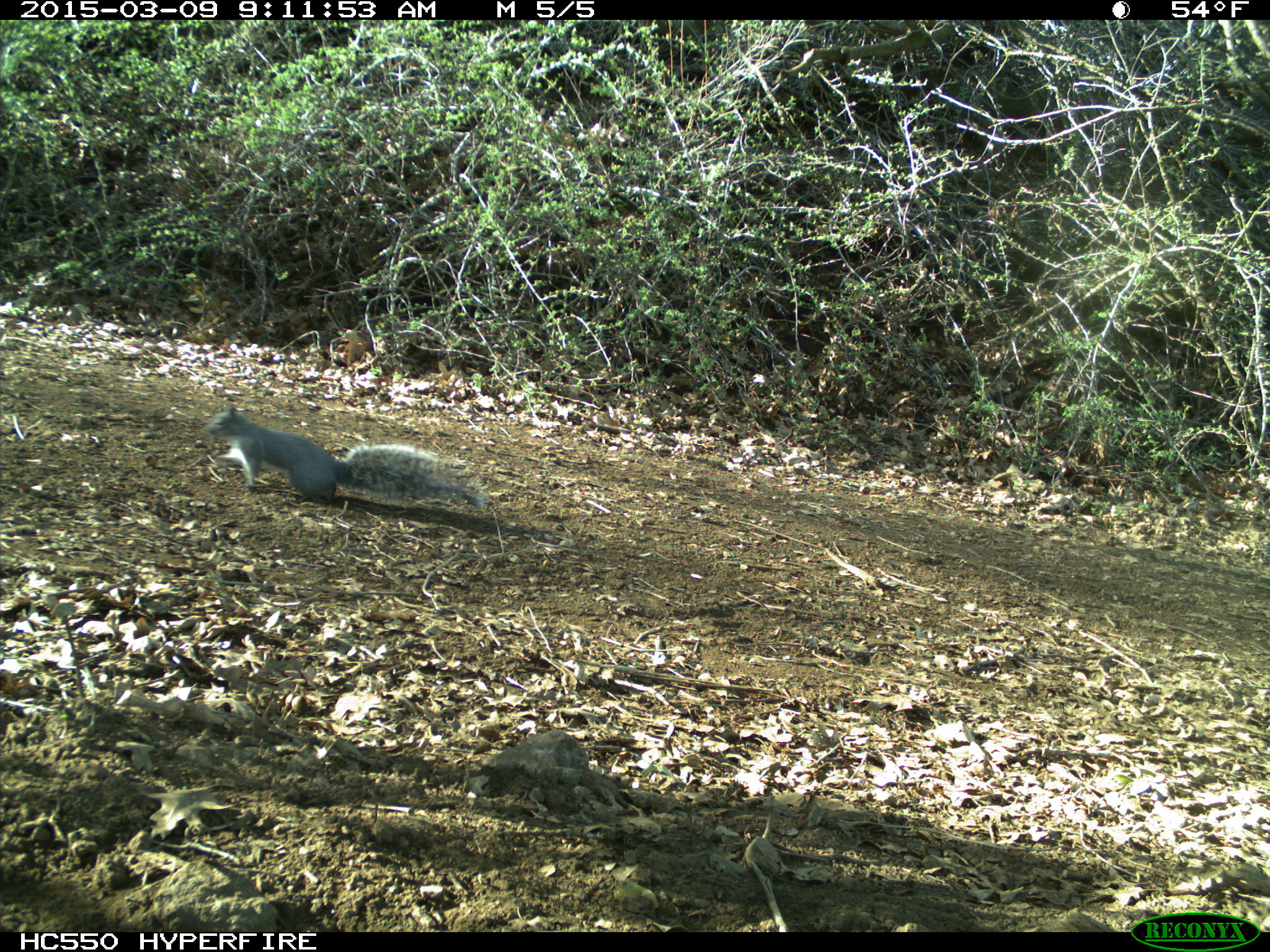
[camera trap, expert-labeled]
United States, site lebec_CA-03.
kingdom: Animalia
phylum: Chordata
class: Mammalia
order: Rodentia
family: Sciuridae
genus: Sciurus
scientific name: Sciurus carolinensis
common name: eastern gray squirrel